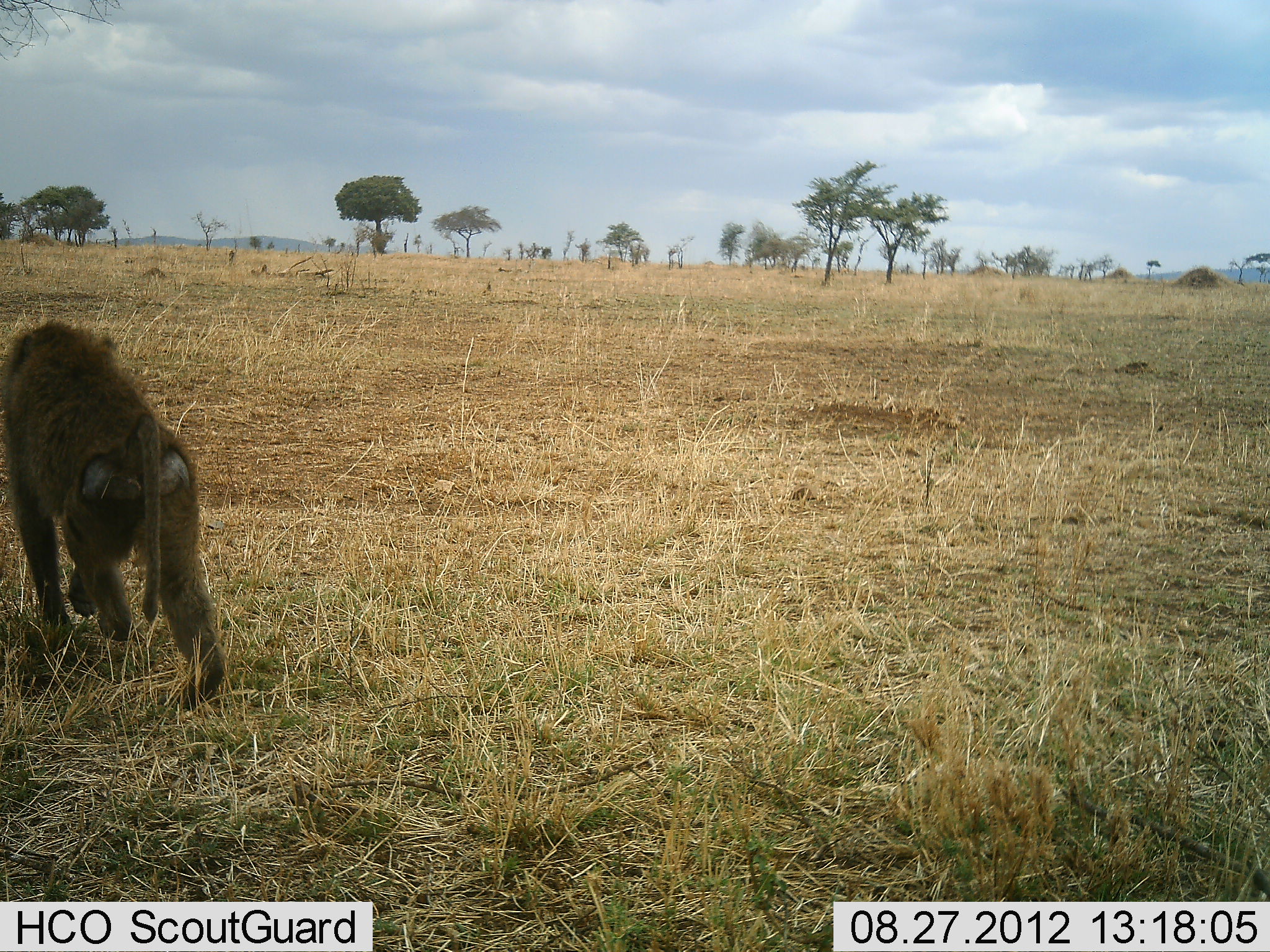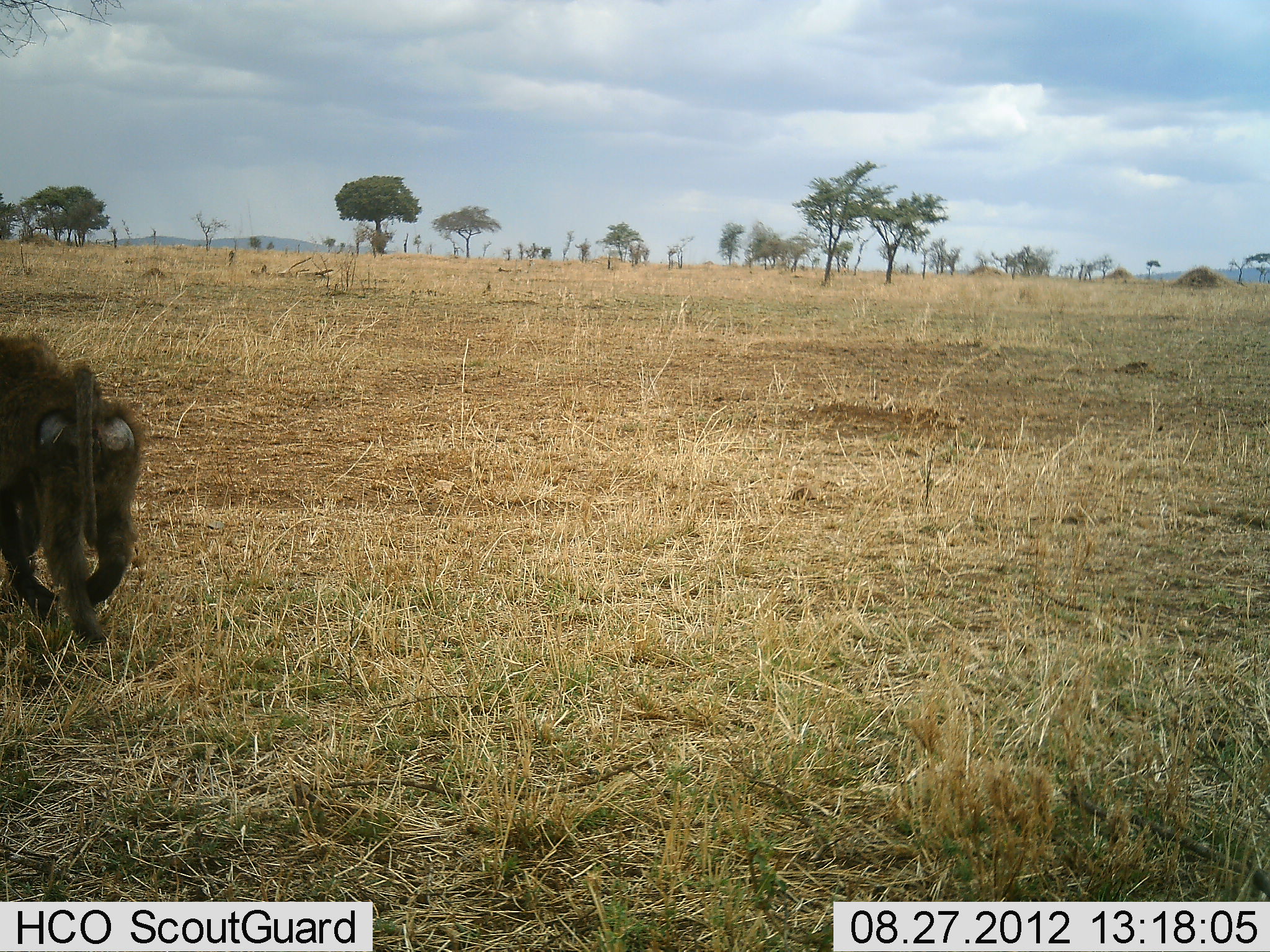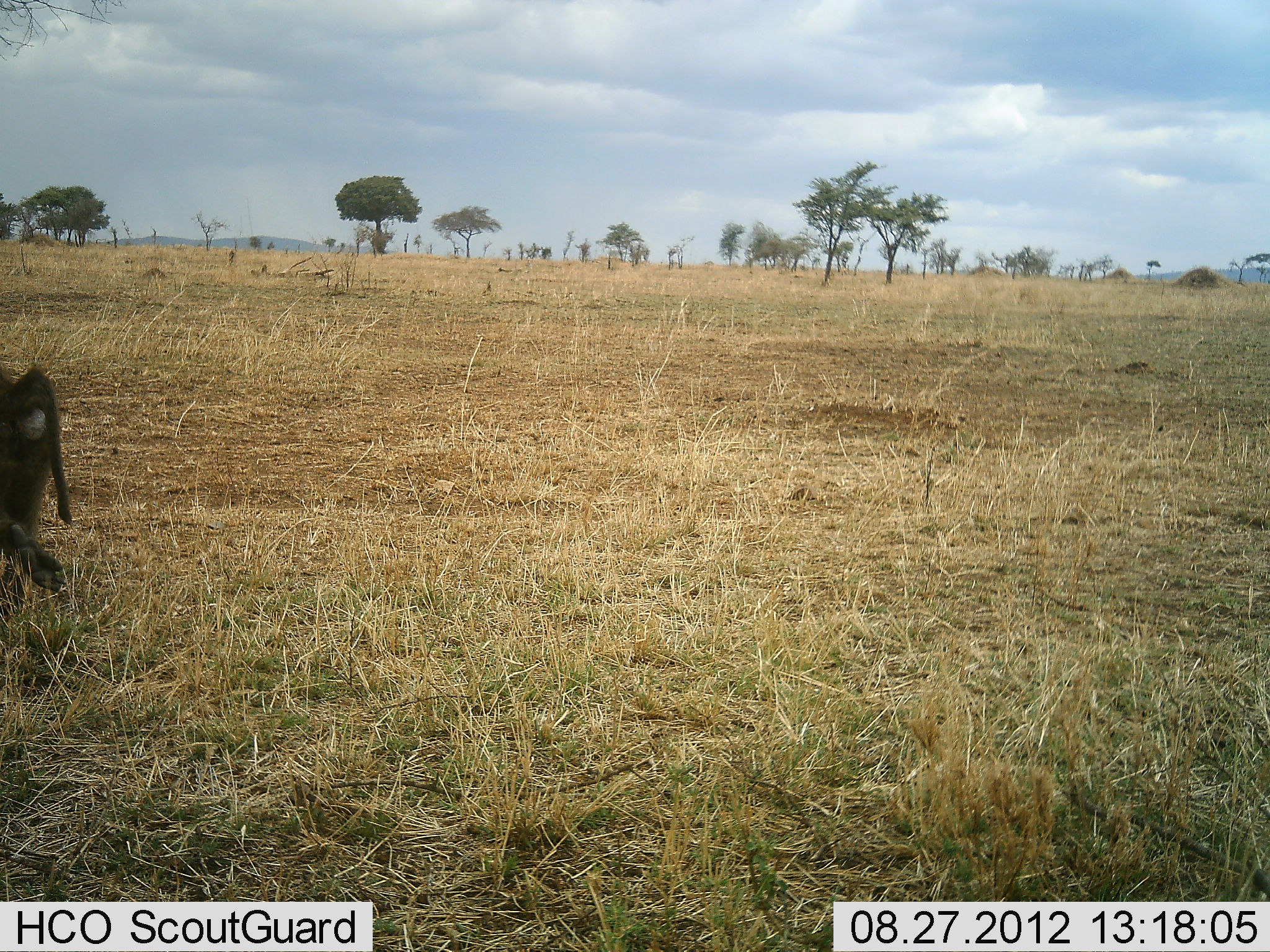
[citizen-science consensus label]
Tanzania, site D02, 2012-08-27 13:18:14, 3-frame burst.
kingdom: Animalia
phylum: Chordata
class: Mammalia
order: Primates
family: Cercopithecidae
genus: Papio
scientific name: Papio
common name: baboon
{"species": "baboon (Papio)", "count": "1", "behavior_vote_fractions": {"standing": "10%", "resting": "0%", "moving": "100%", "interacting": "0%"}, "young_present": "0%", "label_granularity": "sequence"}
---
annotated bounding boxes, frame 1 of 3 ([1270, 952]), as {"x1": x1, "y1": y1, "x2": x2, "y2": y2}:
animal: {"x1": 0, "y1": 321, "x2": 224, "y2": 710}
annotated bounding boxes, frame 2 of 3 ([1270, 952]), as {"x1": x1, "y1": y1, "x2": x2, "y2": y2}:
animal: {"x1": 0, "y1": 334, "x2": 146, "y2": 645}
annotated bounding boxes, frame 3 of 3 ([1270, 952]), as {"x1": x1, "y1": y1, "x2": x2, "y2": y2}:
animal: {"x1": 0, "y1": 363, "x2": 73, "y2": 617}